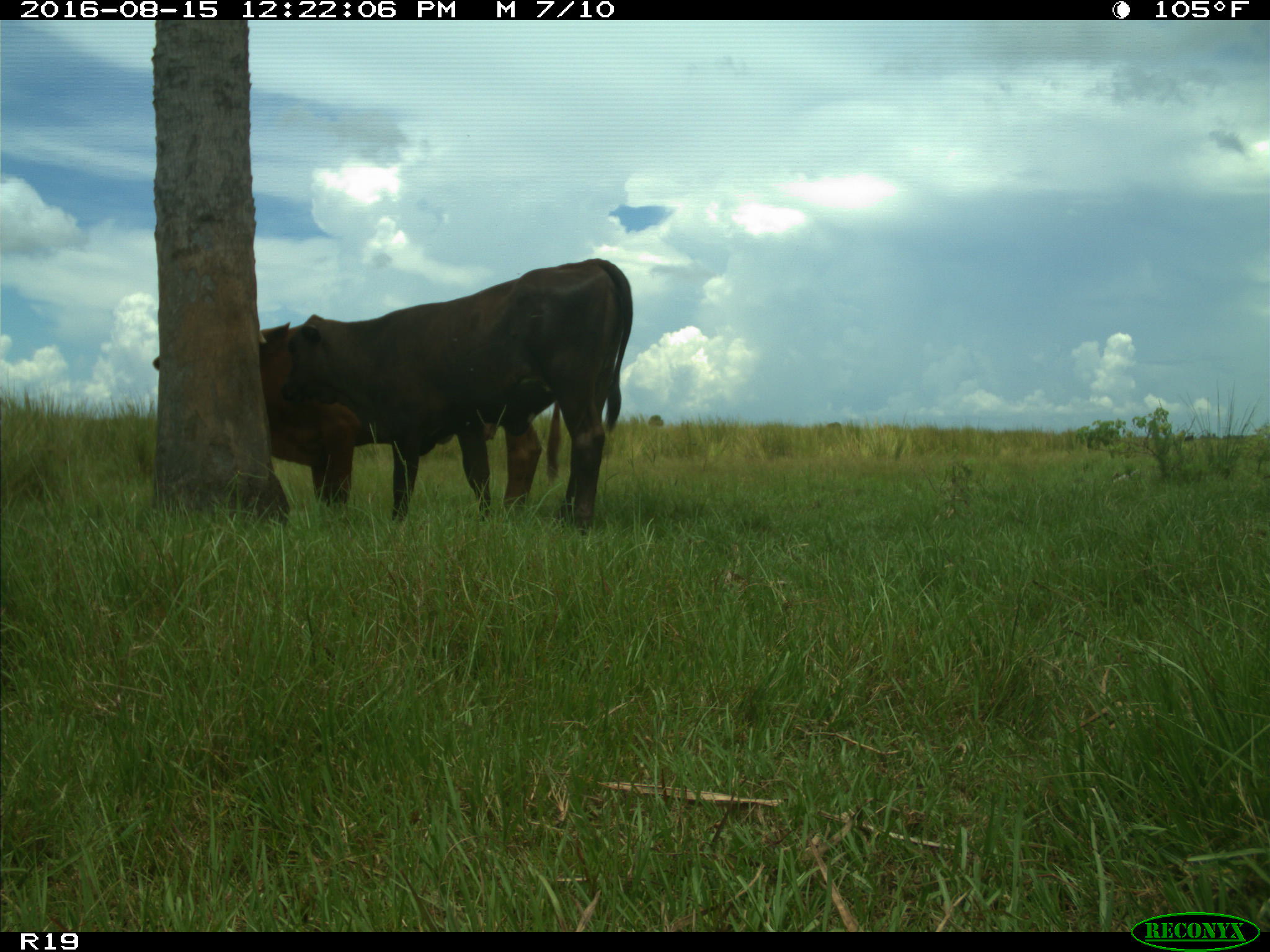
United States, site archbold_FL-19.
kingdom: Animalia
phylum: Chordata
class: Mammalia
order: Artiodactyla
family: Bovidae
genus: Bos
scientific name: Bos taurus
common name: domestic cow